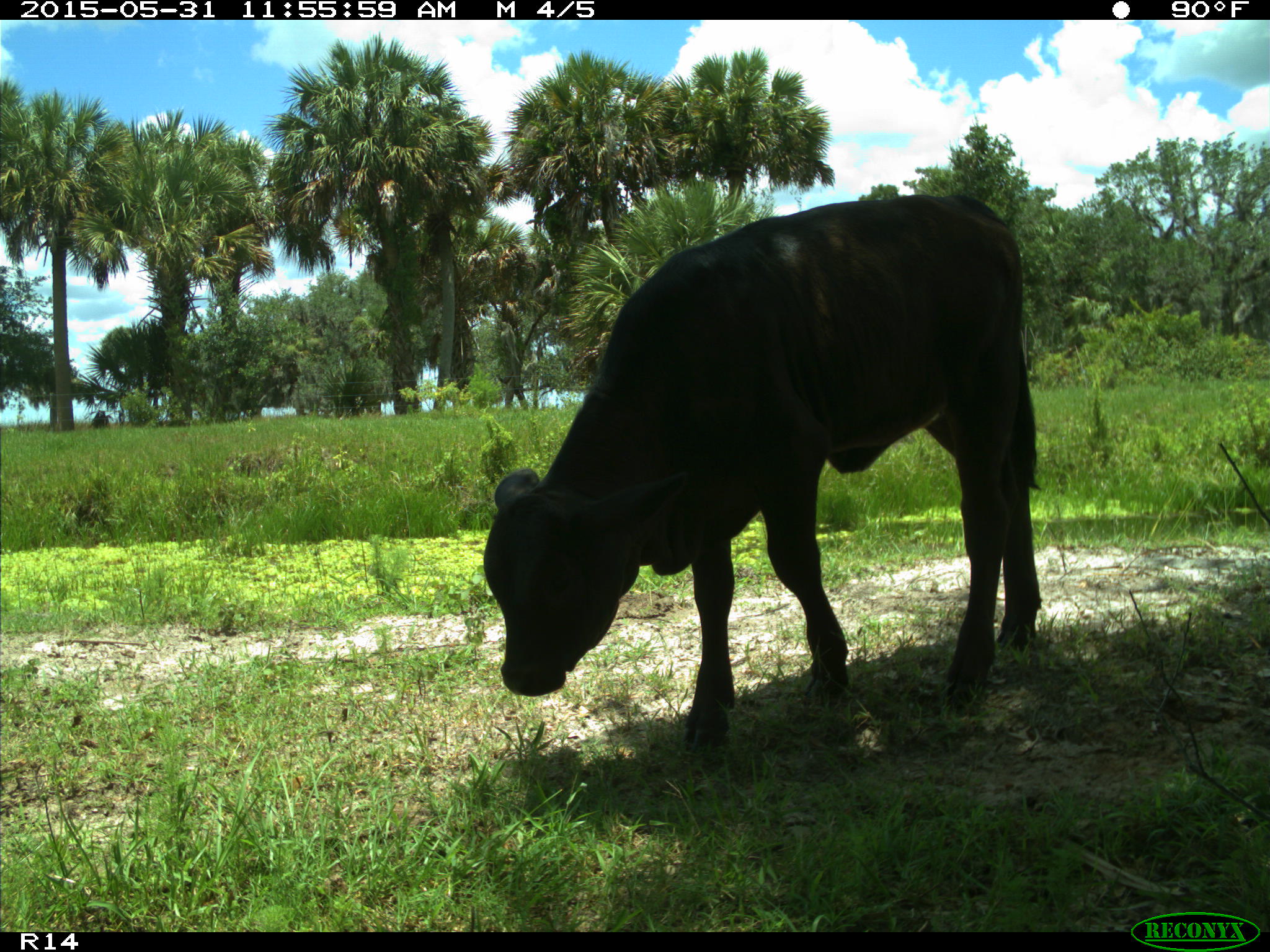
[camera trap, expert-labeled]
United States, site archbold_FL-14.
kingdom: Animalia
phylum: Chordata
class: Mammalia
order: Artiodactyla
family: Bovidae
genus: Bos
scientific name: Bos taurus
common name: domestic cow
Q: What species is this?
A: Bos taurus (domestic cow).